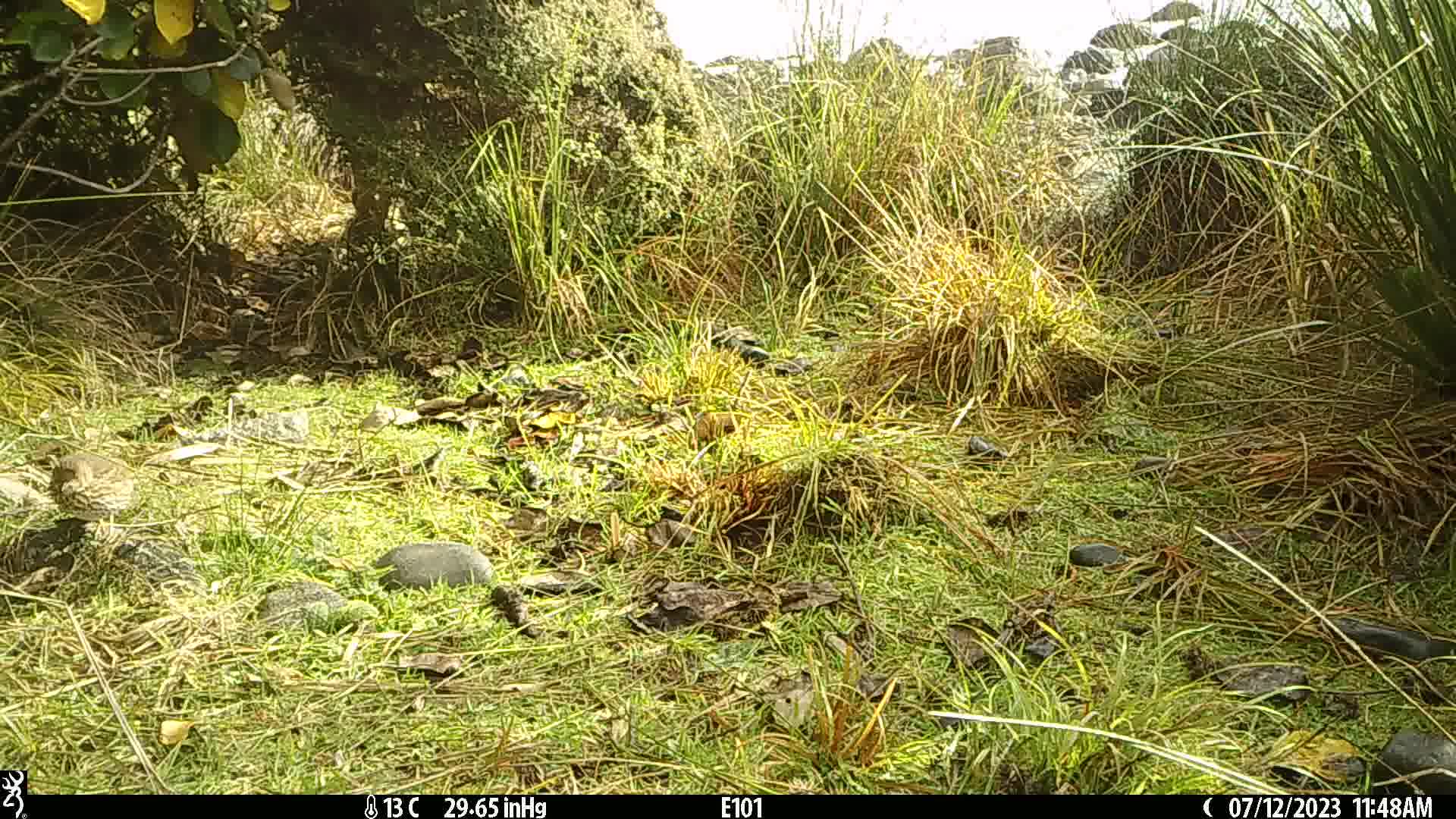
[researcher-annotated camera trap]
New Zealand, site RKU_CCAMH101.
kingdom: Animalia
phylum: Chordata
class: Aves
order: Passeriformes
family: Turdidae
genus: Turdus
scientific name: Turdus philomelos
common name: song thrush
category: thrush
Thrush (song thrush) (Turdus philomelos).